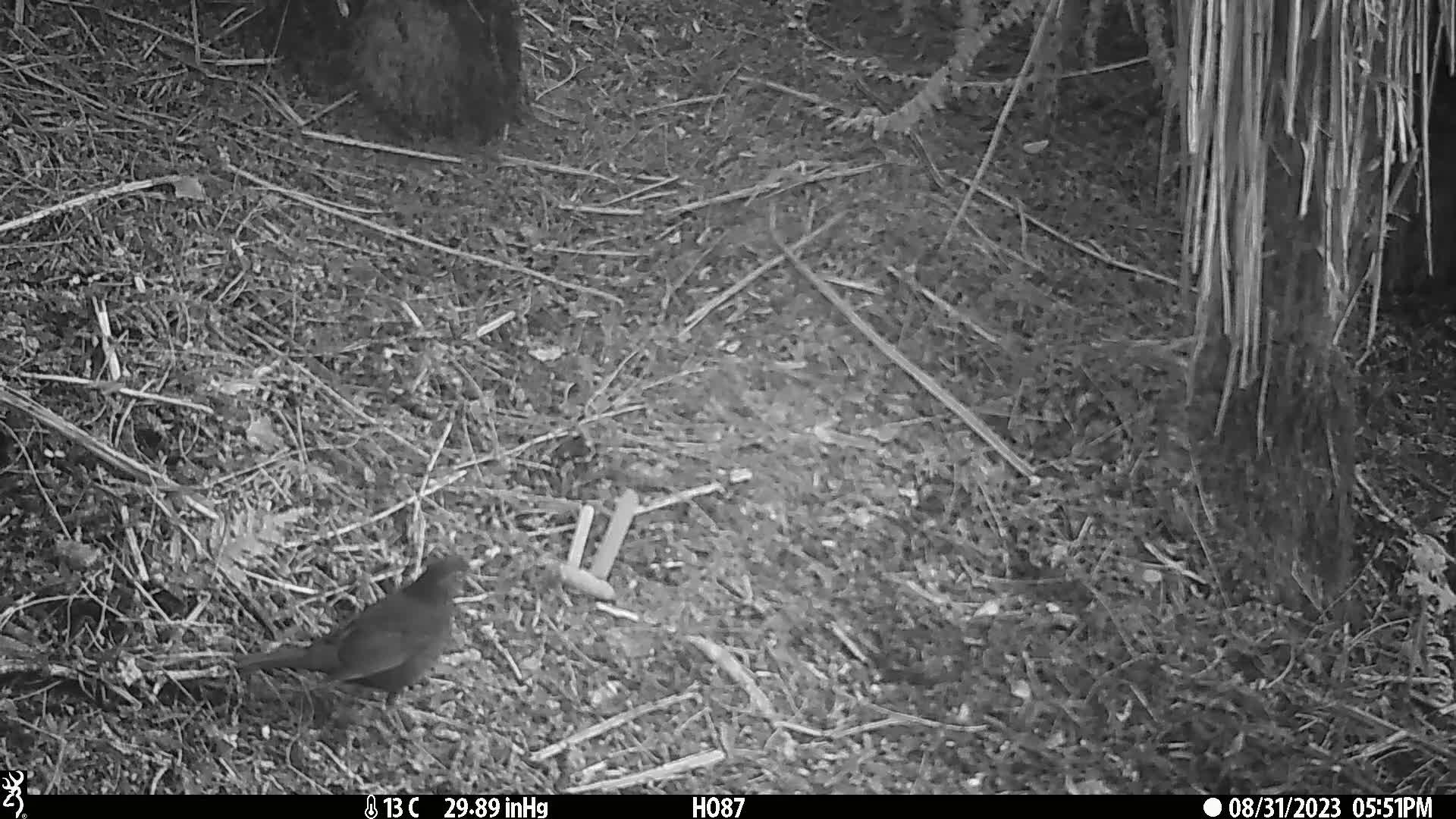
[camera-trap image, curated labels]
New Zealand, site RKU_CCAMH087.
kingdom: Animalia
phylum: Chordata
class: Aves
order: Passeriformes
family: Turdidae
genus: Turdus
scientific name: Turdus merula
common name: eurasian blackbird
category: blackbird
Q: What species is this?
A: Blackbird (eurasian blackbird) (Turdus merula).